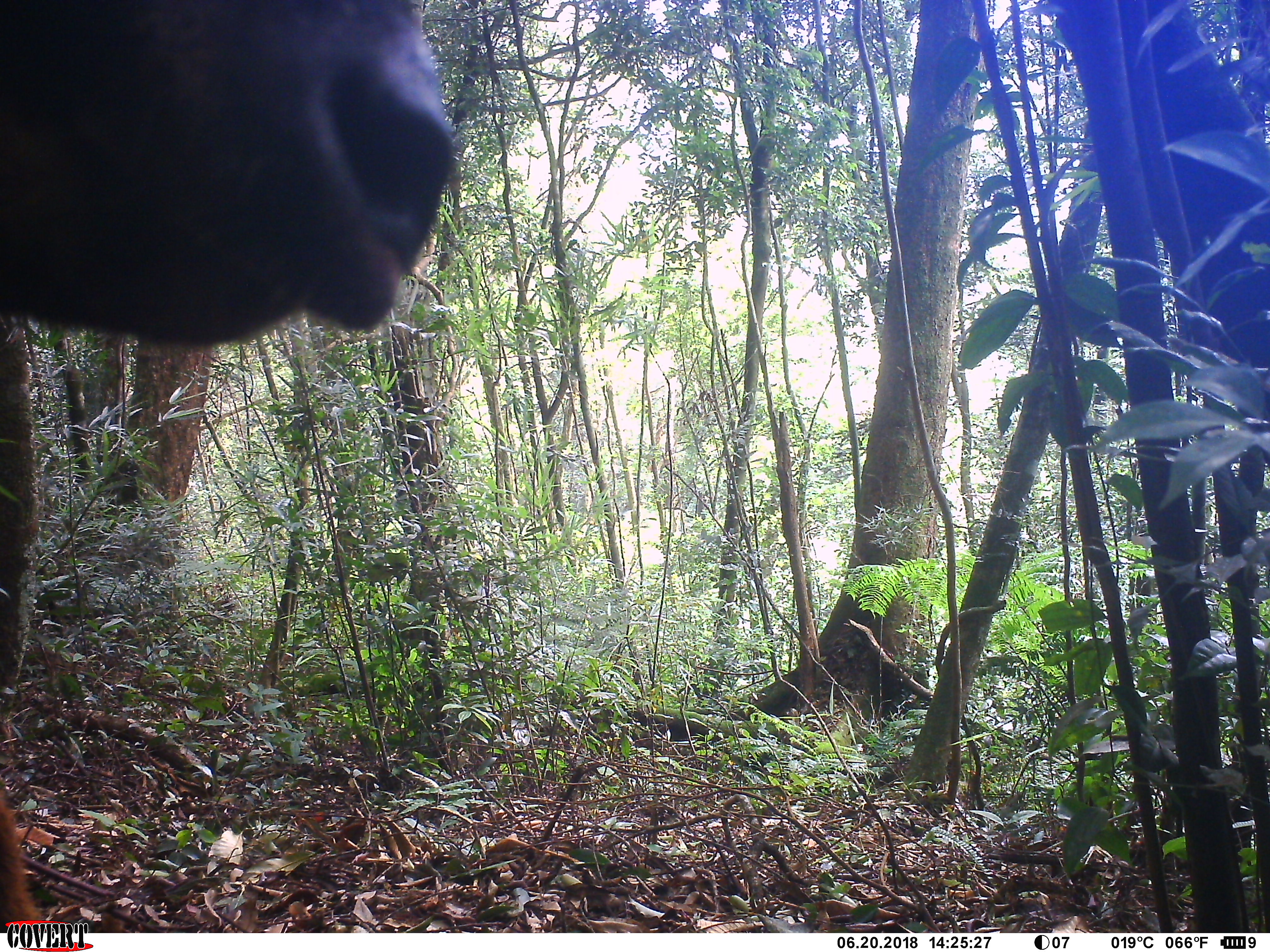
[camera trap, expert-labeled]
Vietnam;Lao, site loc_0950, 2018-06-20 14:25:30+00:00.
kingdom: Animalia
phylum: Chordata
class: Mammalia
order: Artiodactyla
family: Bovidae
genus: Capricornis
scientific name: Capricornis sumatraensis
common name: chinese serow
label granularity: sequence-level